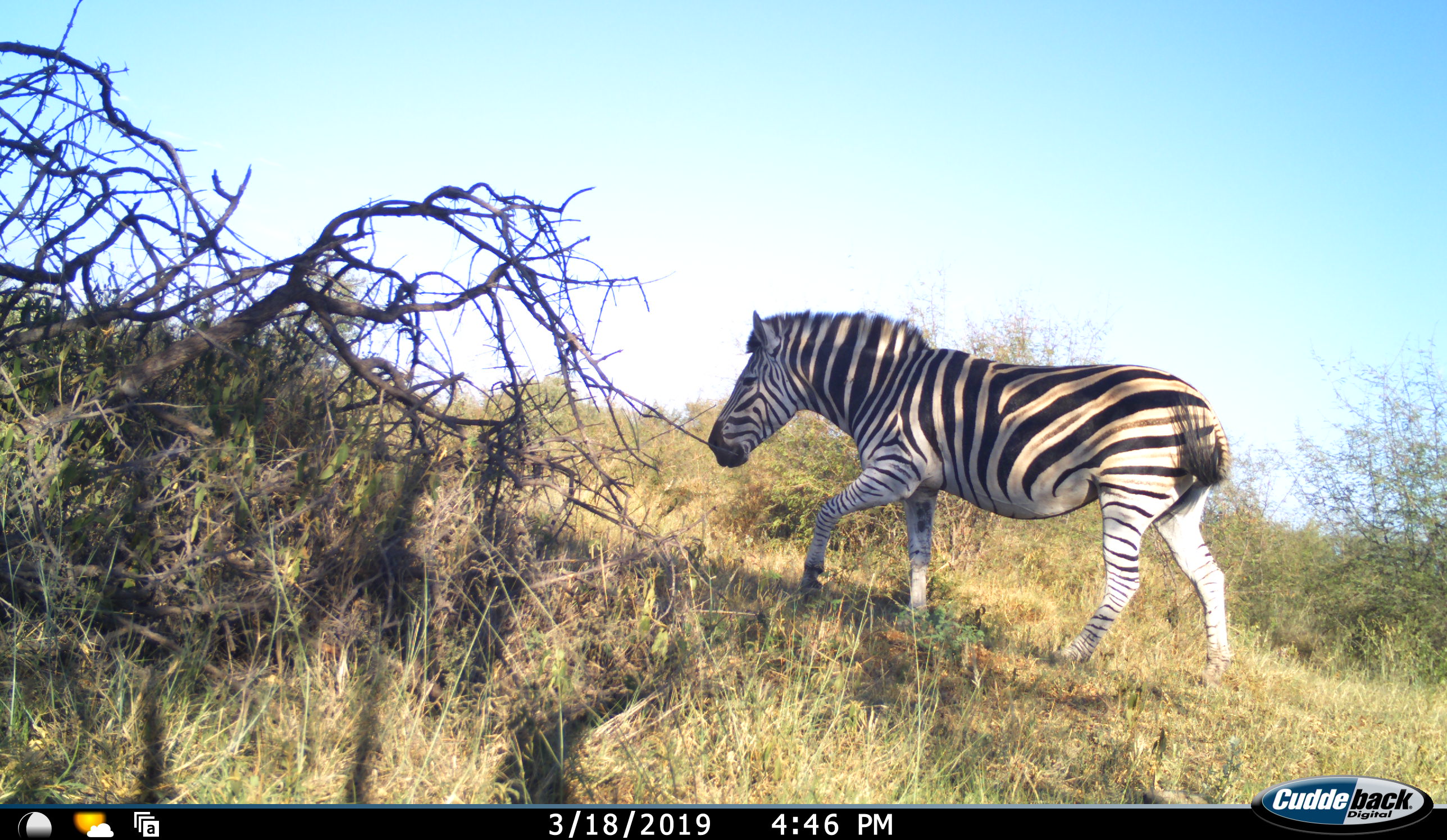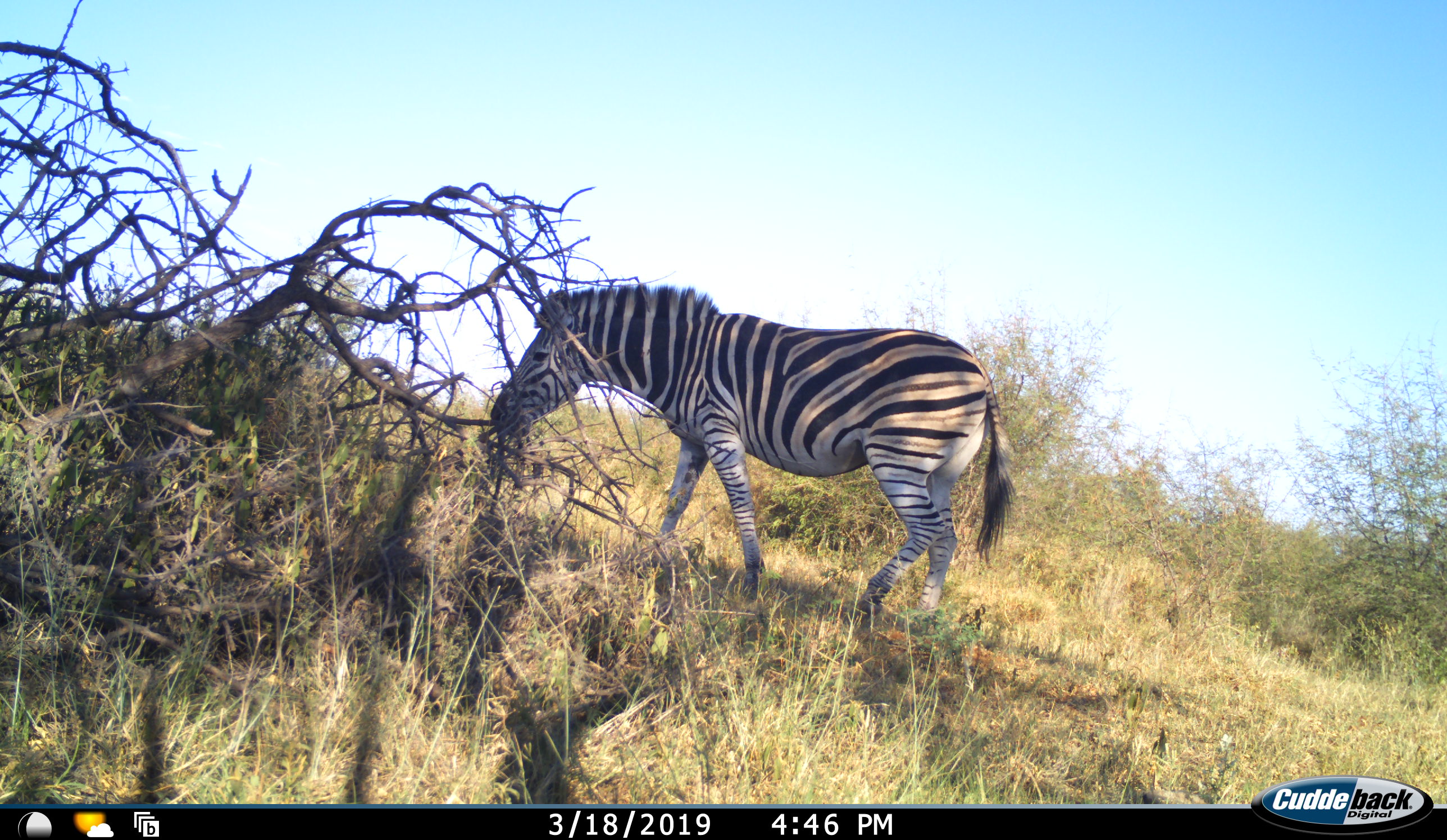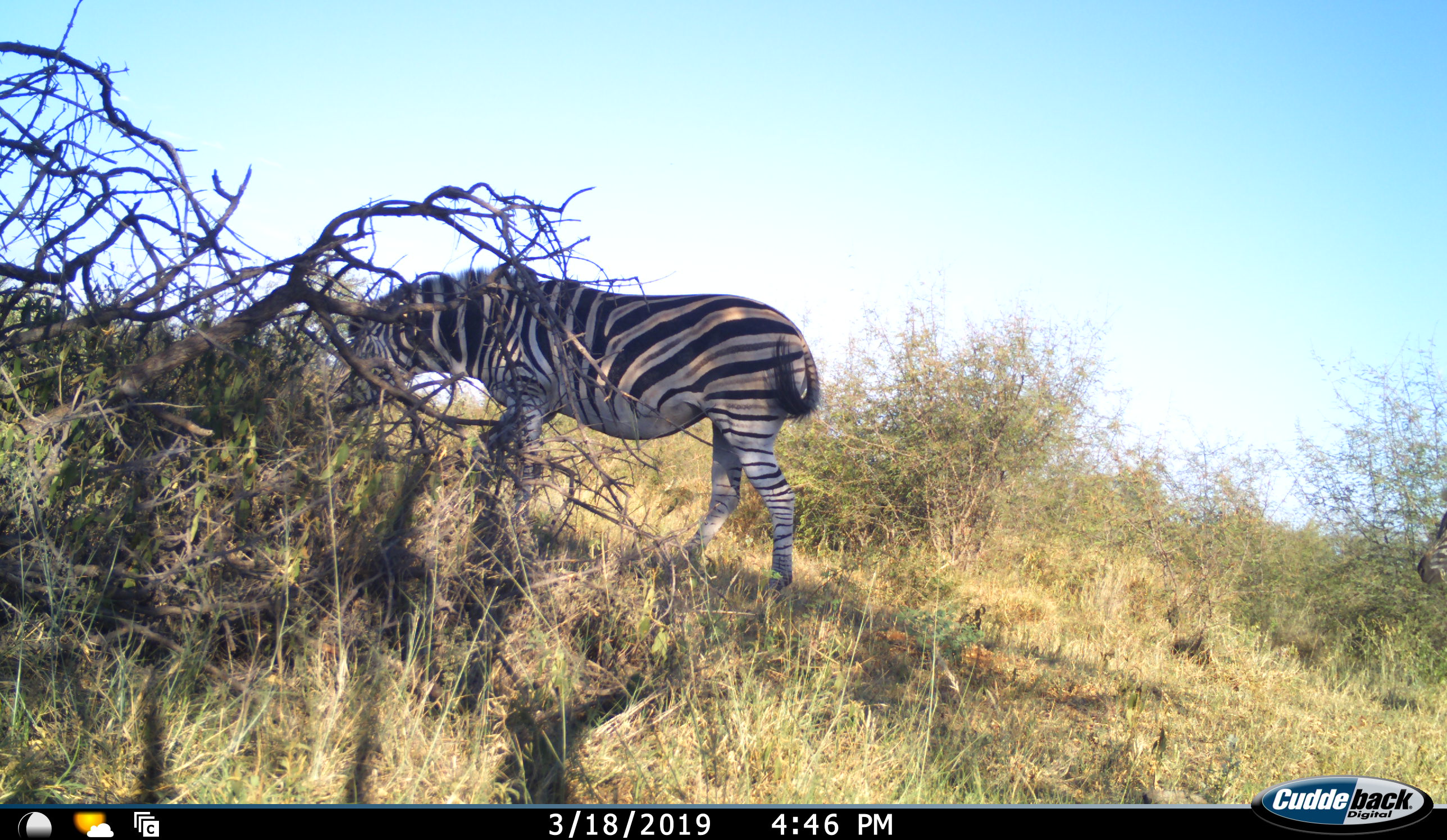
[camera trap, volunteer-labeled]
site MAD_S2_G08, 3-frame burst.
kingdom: Animalia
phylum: Chordata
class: Mammalia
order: Perissodactyla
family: Equidae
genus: Equus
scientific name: Equus quagga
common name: plains zebra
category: zebraplains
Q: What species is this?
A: Zebraplains (plains zebra) (Equus quagga).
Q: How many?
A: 2.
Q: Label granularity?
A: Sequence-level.